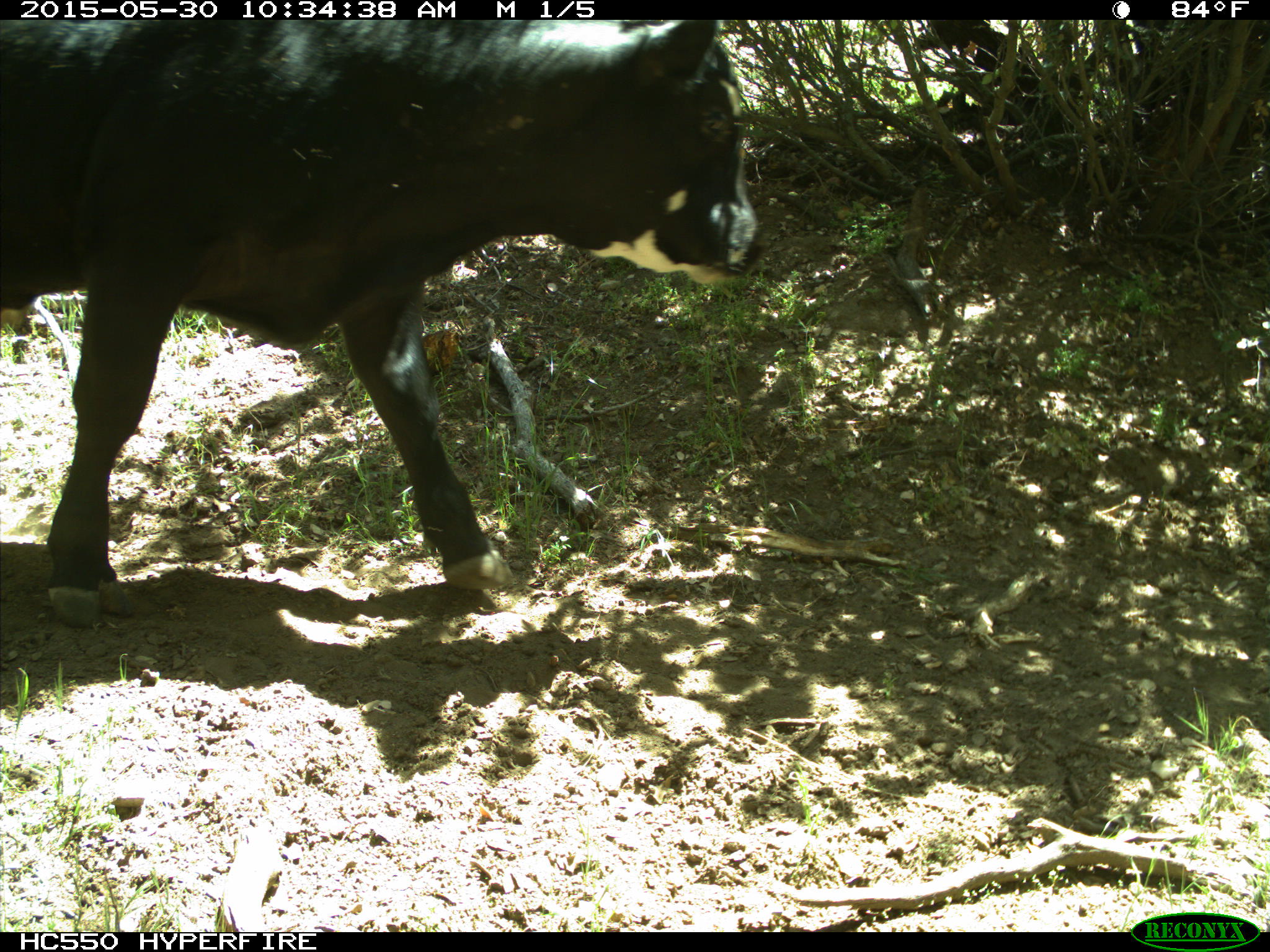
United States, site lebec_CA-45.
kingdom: Animalia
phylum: Chordata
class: Mammalia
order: Artiodactyla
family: Bovidae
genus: Bos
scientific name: Bos taurus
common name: domestic cow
Bos taurus (domestic cow).